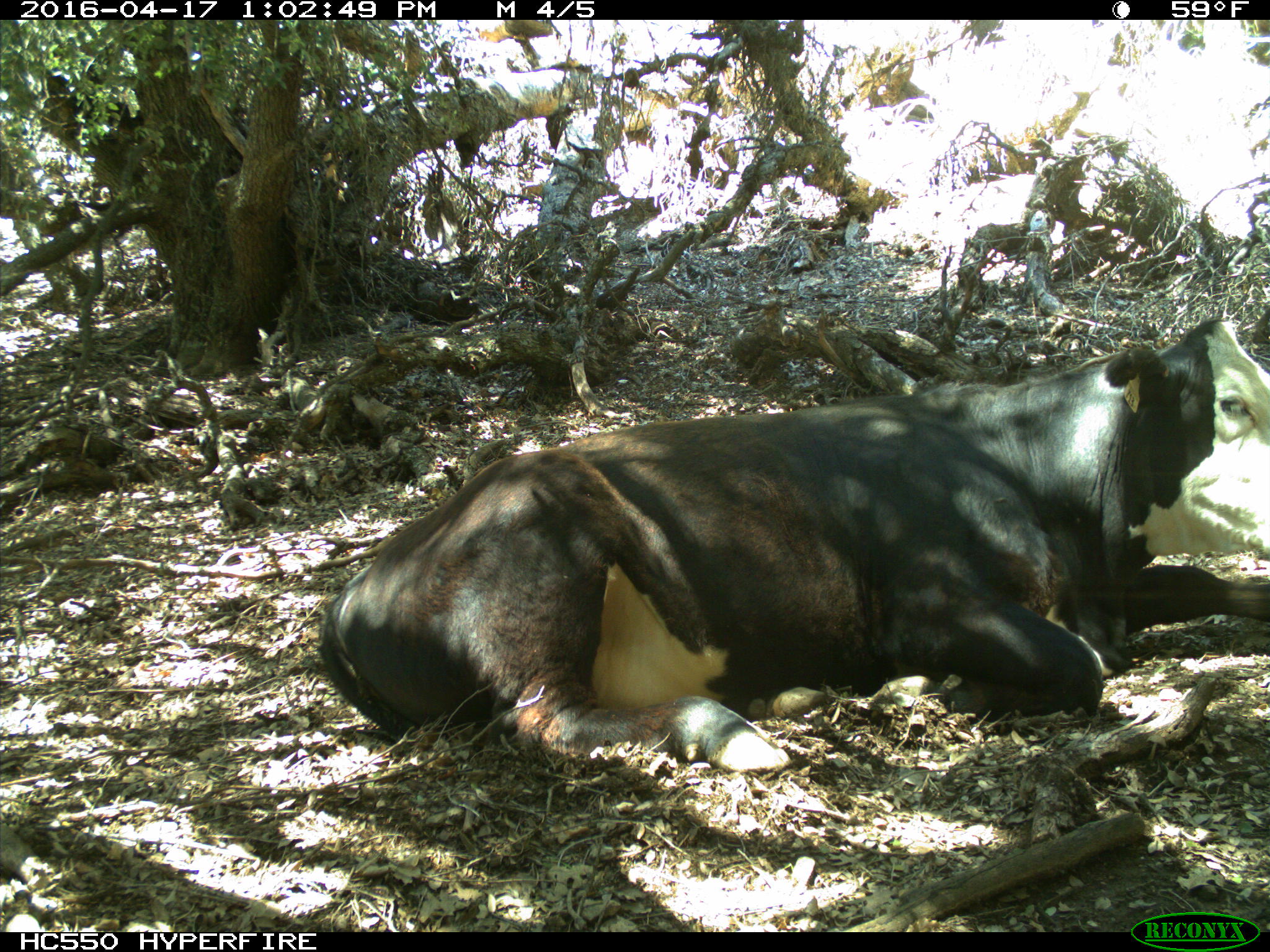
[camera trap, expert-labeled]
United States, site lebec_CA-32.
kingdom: Animalia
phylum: Chordata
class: Mammalia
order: Artiodactyla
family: Bovidae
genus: Bos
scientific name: Bos taurus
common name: domestic cow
Bos taurus (domestic cow).